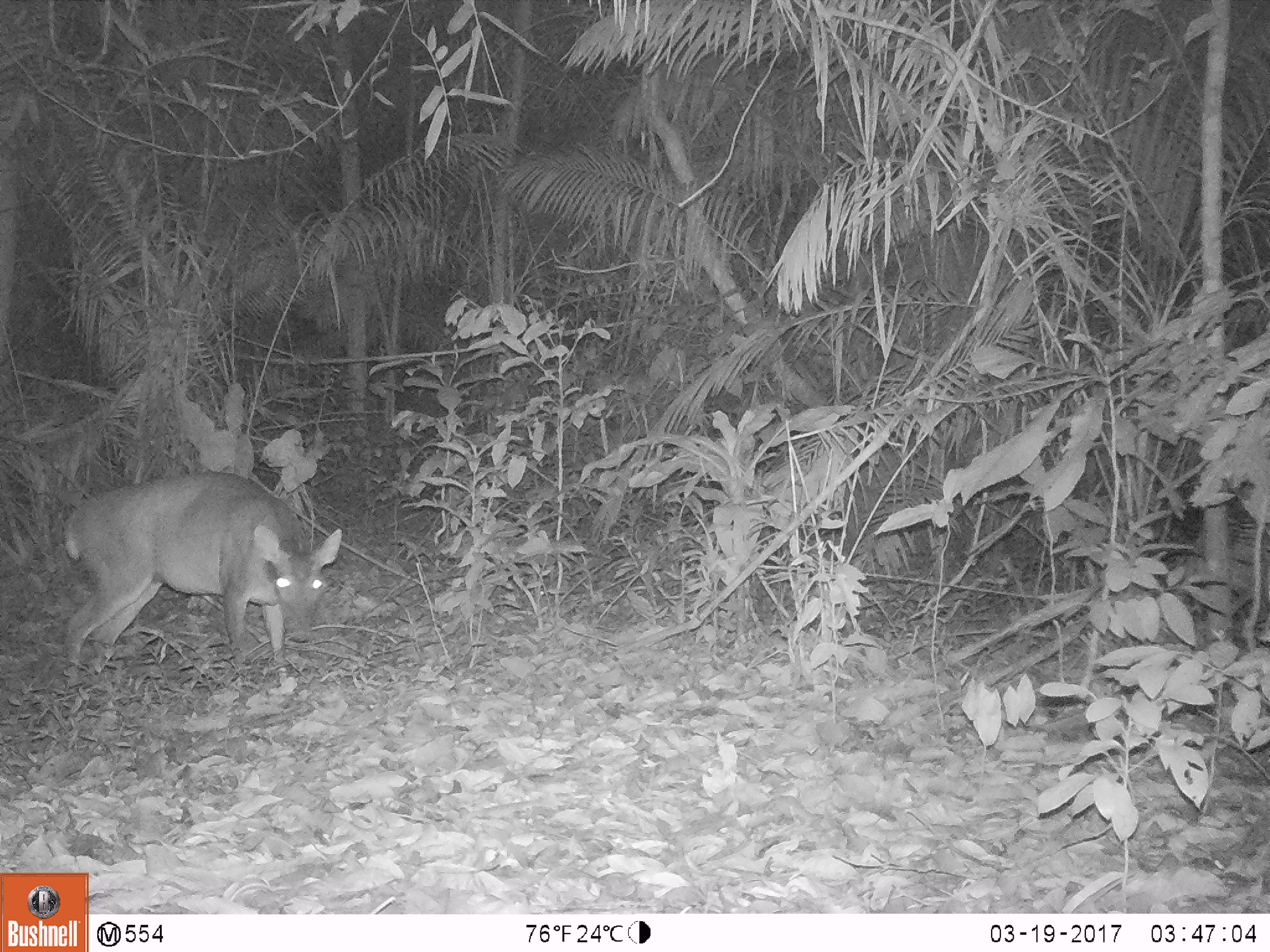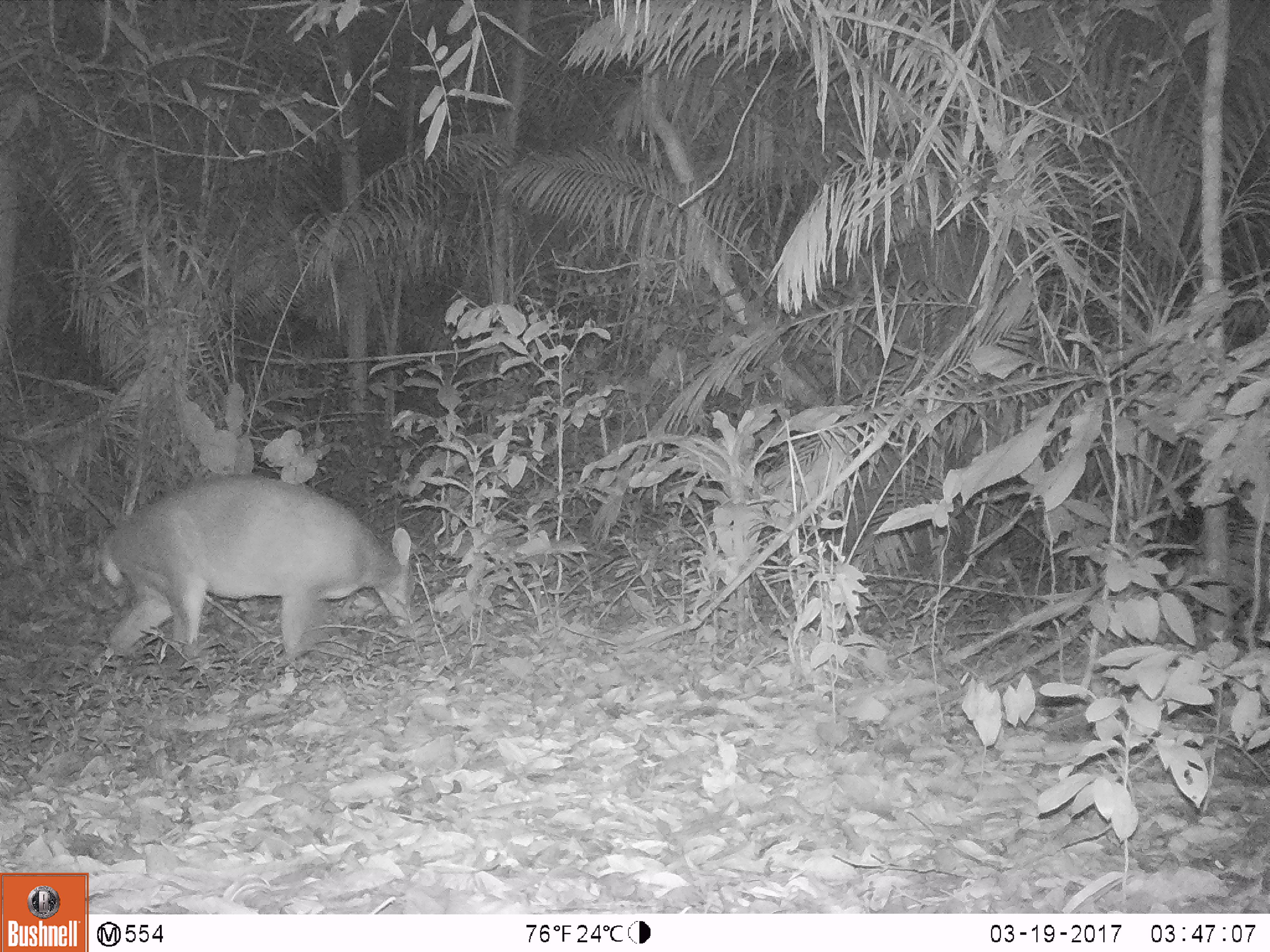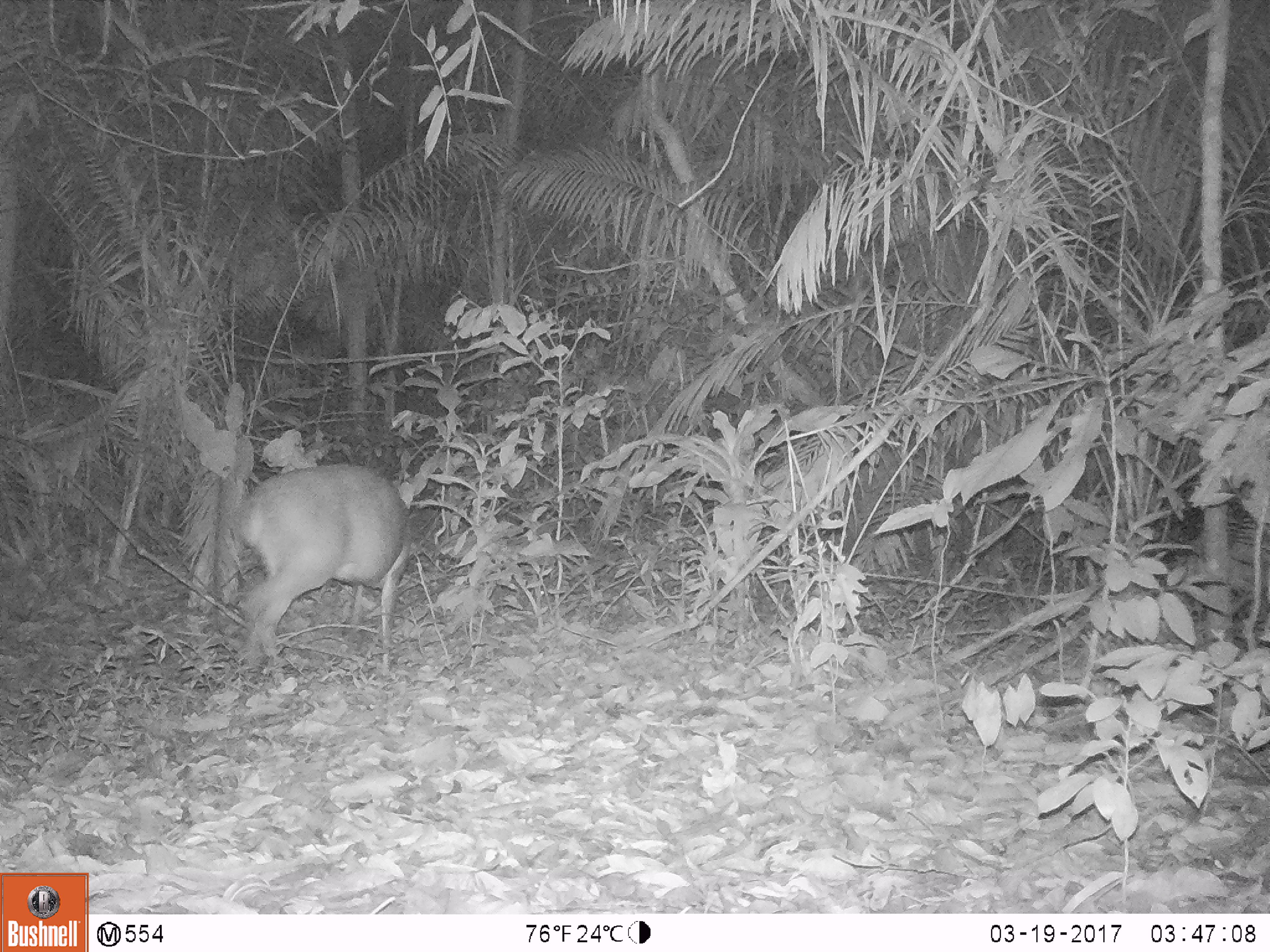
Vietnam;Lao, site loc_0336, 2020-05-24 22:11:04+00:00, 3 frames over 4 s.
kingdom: Animalia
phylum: Chordata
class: Mammalia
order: Artiodactyla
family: Cervidae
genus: Muntiacus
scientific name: Muntiacus vuquangensis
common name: large-antlered muntjac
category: large antlered muntjac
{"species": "large antlered muntjac (large-antlered muntjac) (Muntiacus vuquangensis)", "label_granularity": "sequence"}